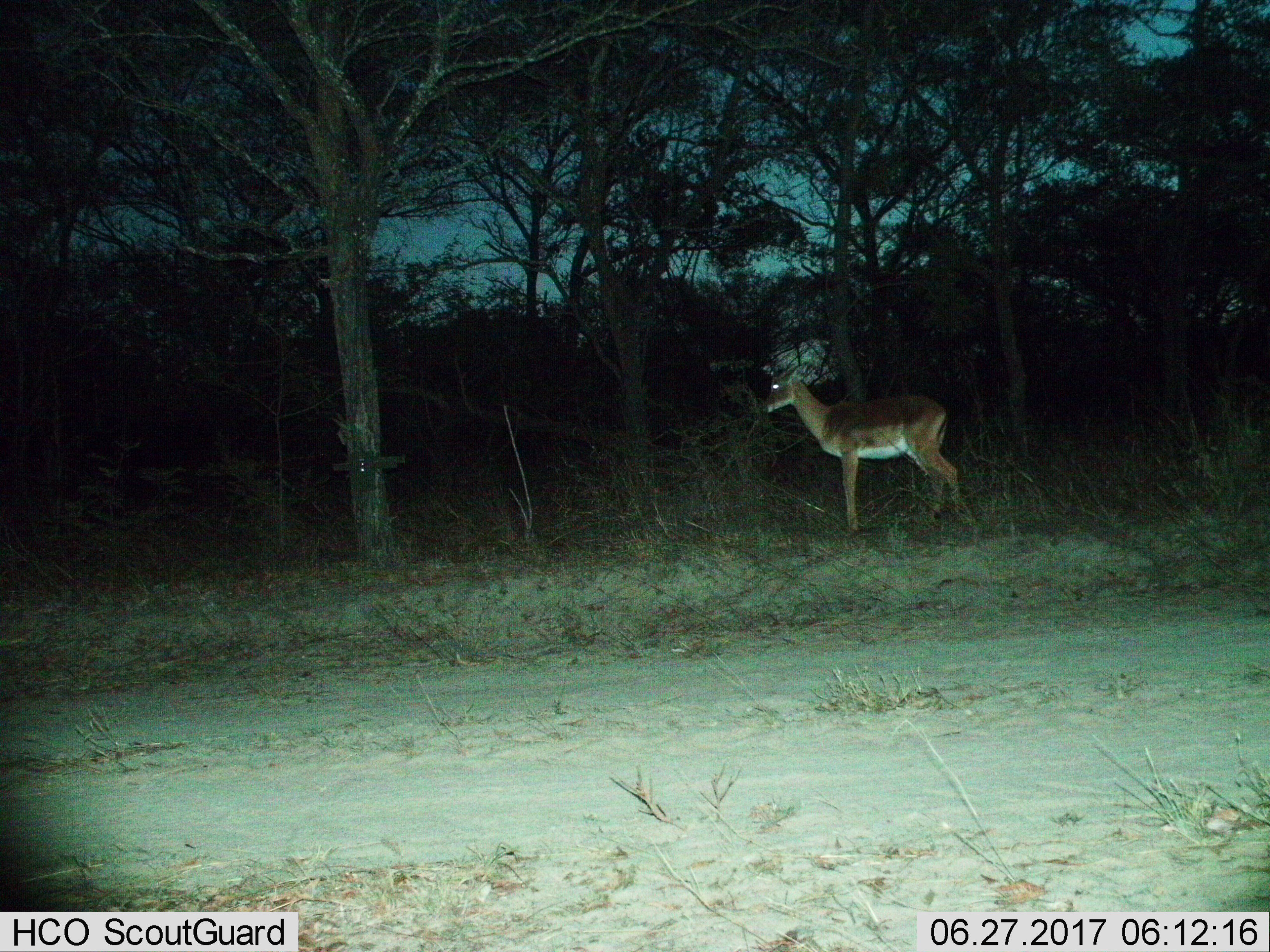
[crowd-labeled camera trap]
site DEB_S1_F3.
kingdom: Animalia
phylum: Chordata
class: Mammalia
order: Artiodactyla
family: Bovidae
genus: Aepyceros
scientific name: Aepyceros melampus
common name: impala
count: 1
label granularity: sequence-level